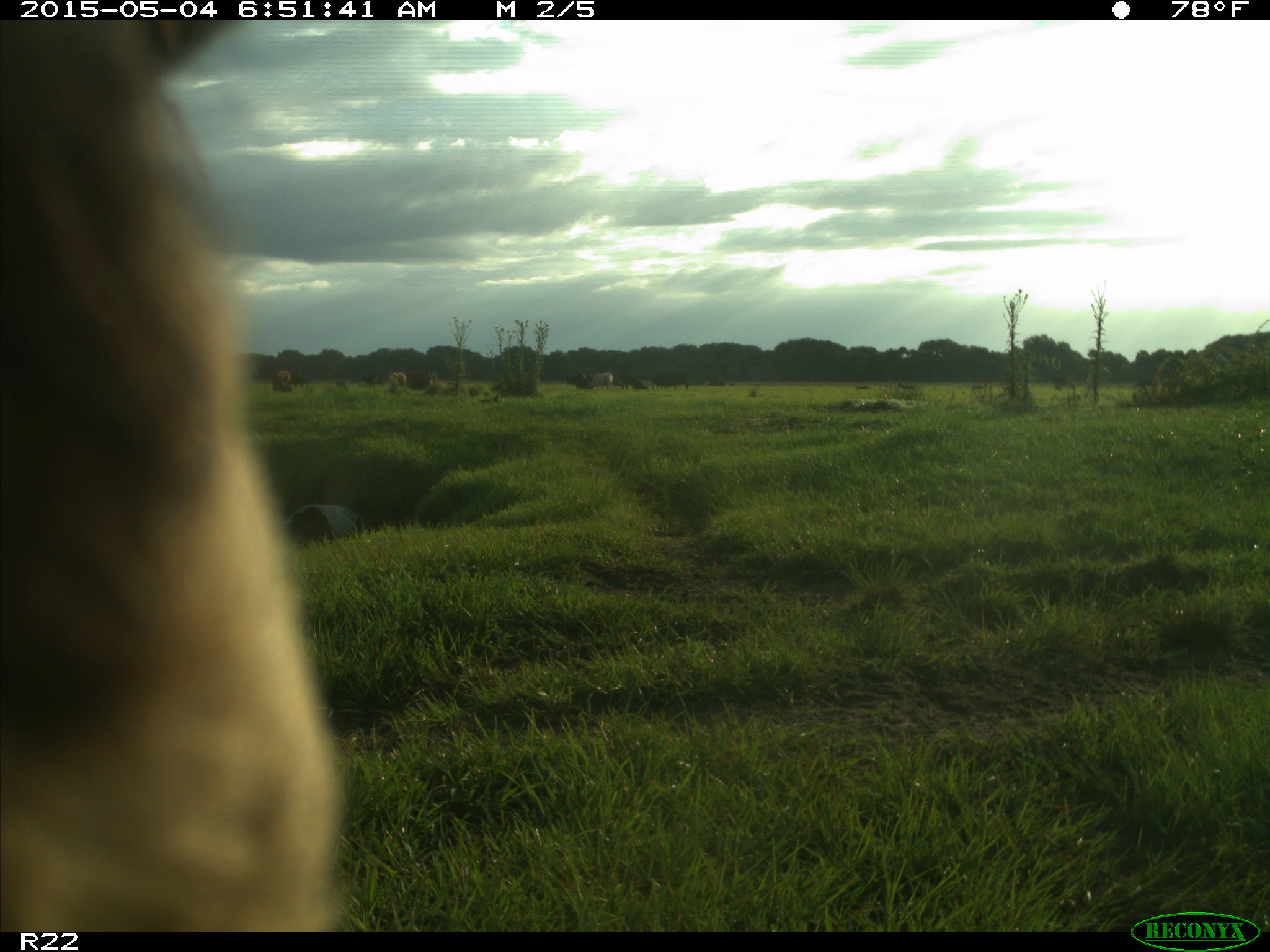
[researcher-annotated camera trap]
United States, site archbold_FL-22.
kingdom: Animalia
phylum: Chordata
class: Mammalia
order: Artiodactyla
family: Bovidae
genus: Bos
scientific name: Bos taurus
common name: domestic cow